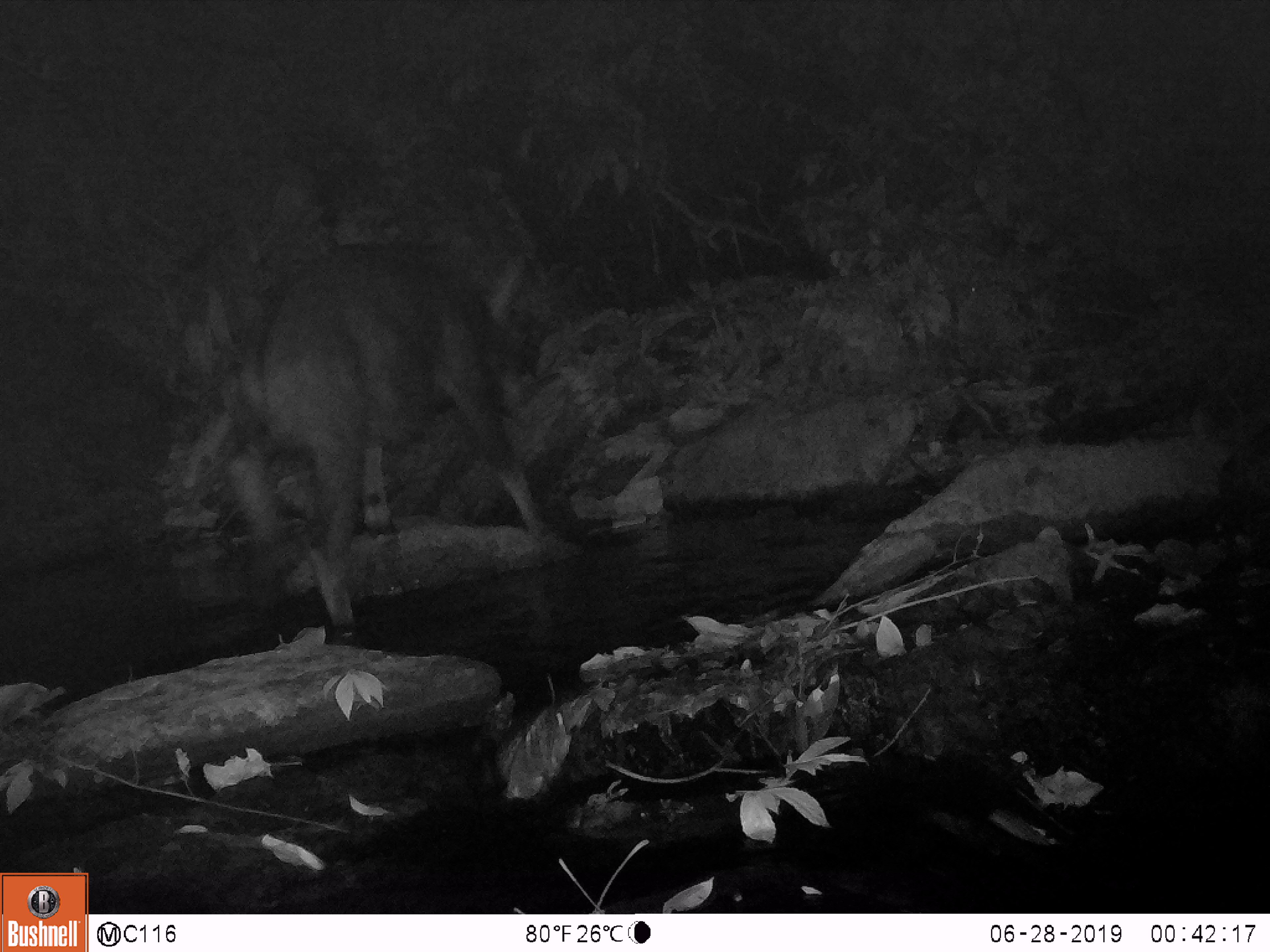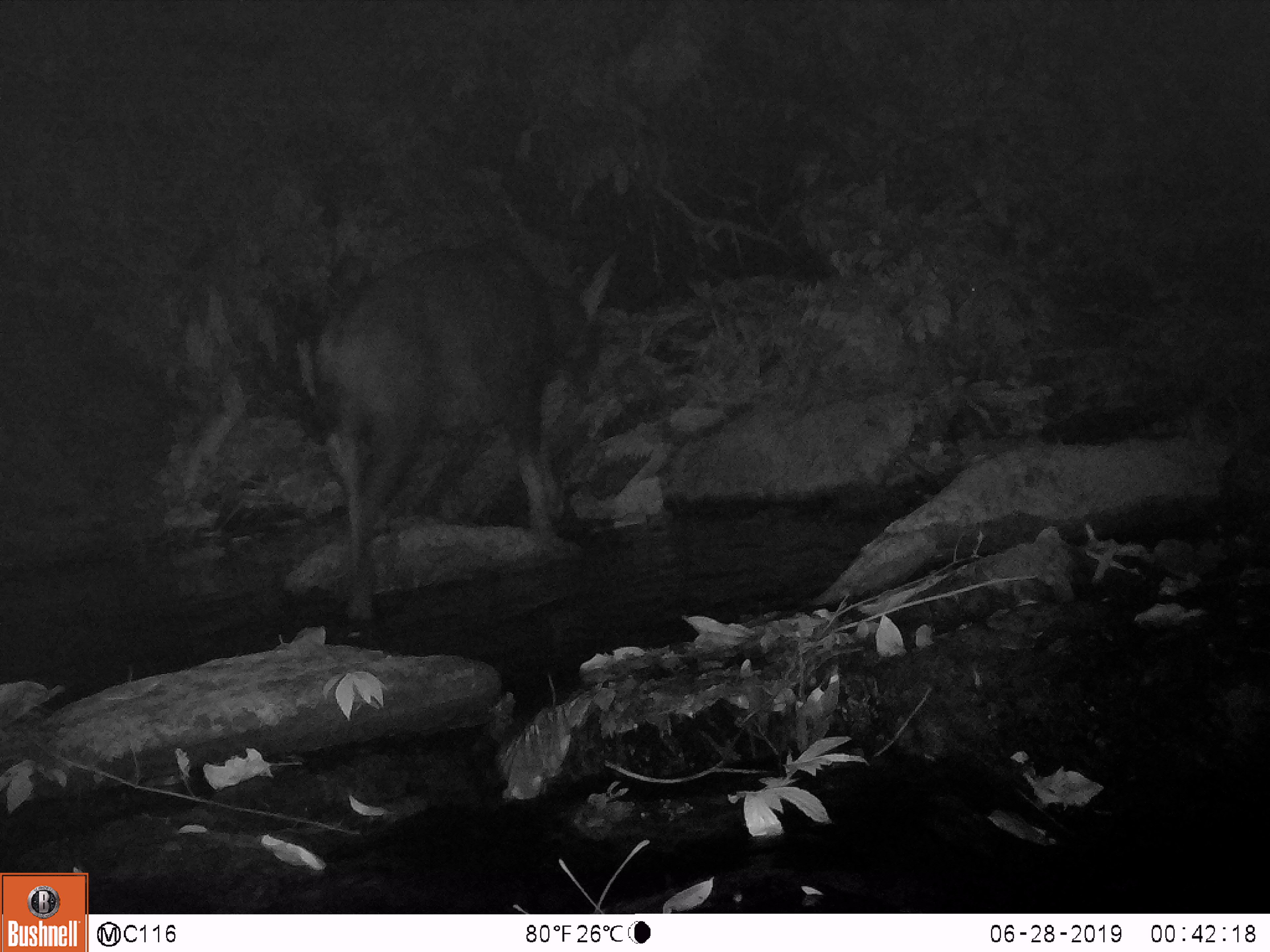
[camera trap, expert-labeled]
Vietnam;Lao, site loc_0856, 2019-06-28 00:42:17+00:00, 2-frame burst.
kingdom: Animalia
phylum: Chordata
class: Mammalia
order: Artiodactyla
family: Bovidae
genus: Capricornis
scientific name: Capricornis sumatraensis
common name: chinese serow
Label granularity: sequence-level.